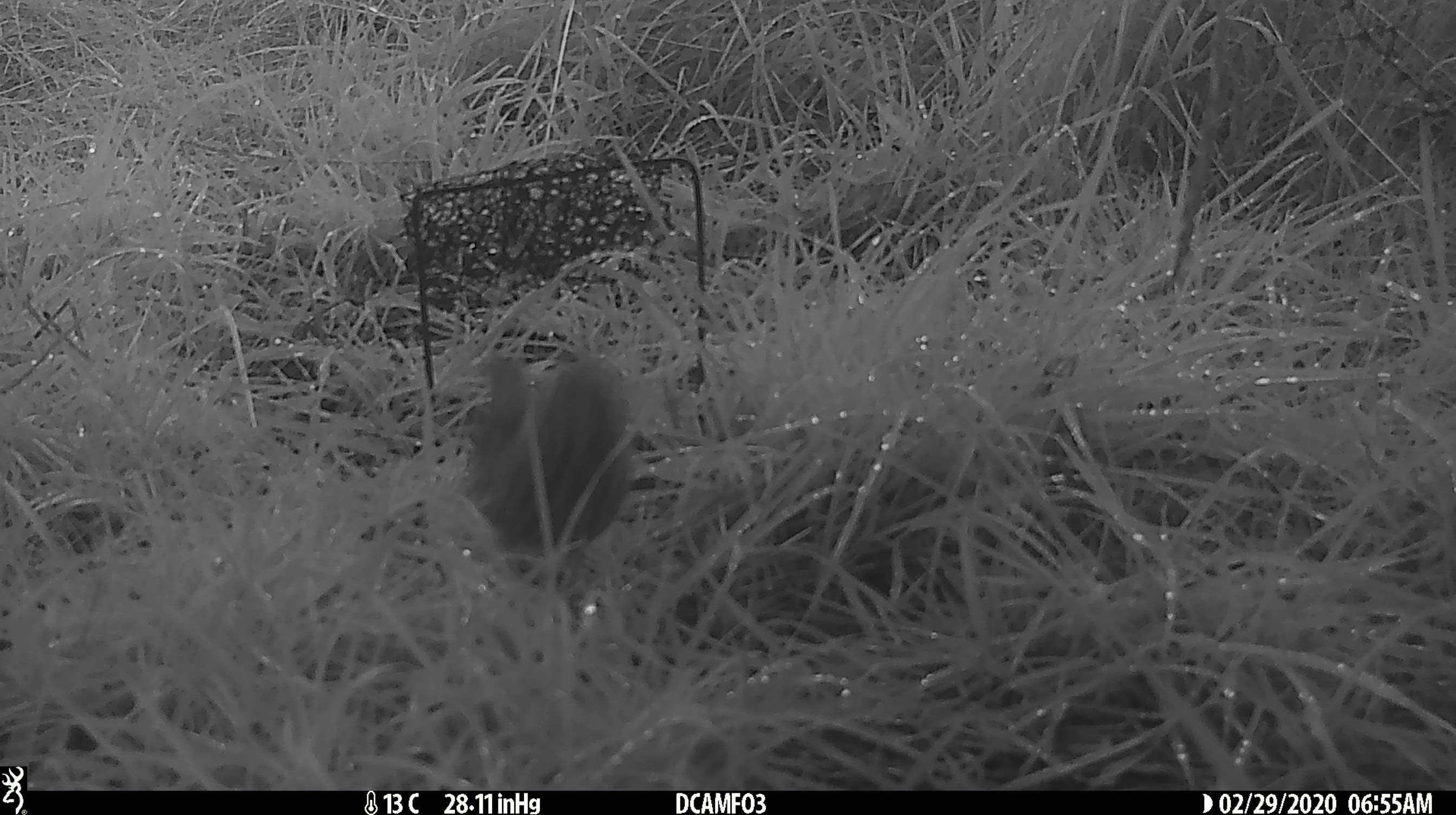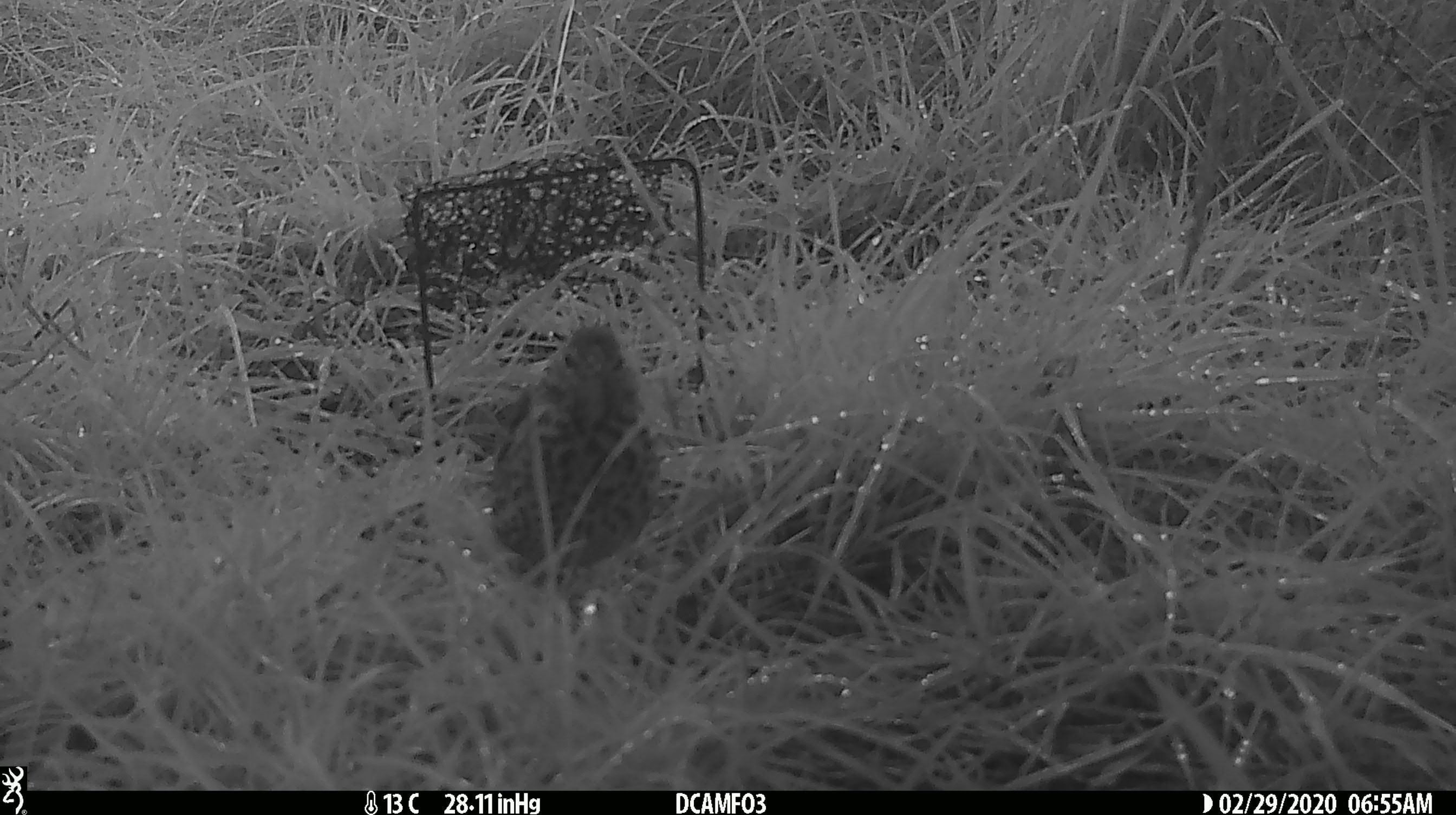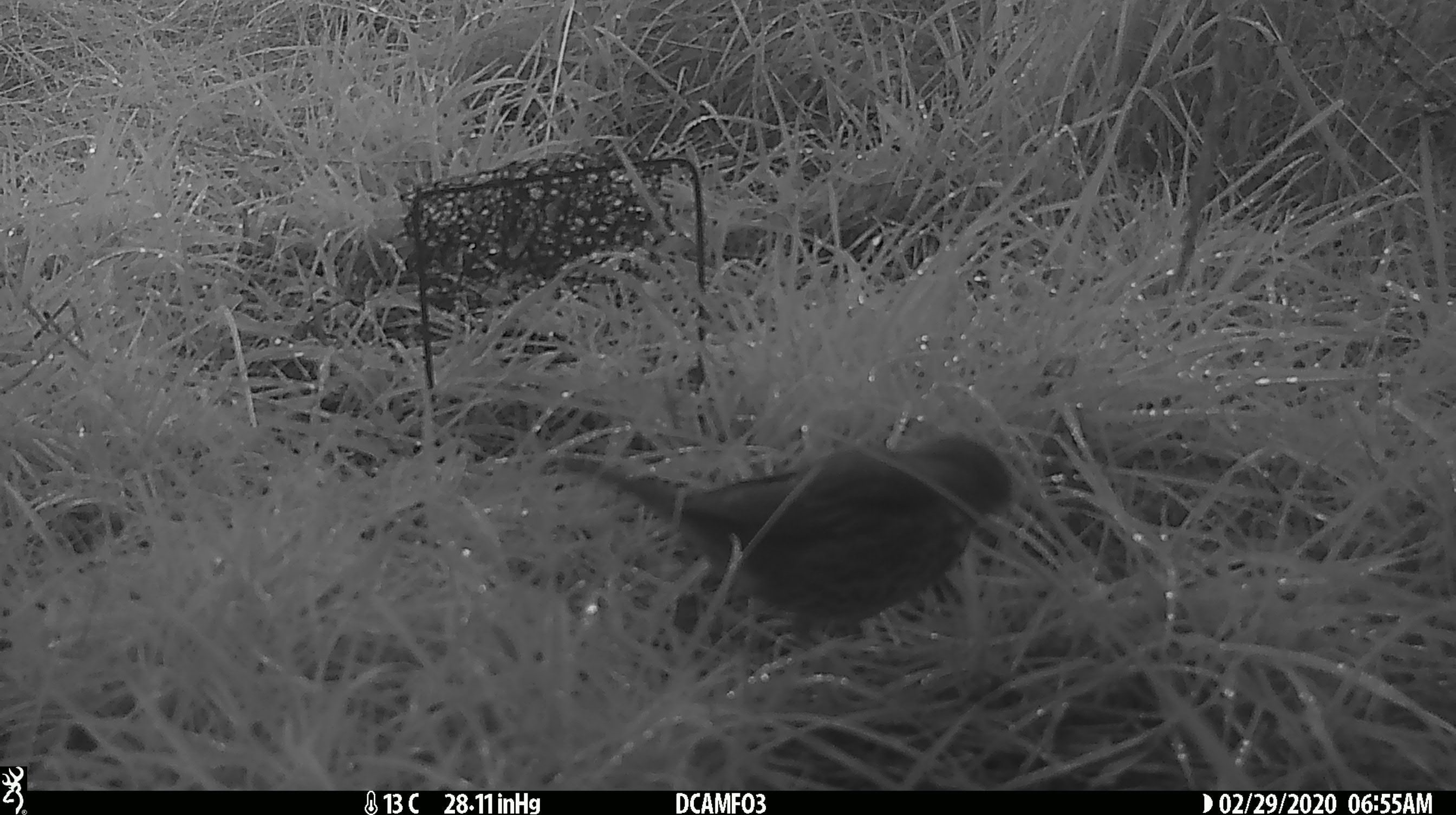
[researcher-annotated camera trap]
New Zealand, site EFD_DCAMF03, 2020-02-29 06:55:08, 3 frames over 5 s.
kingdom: Animalia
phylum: Chordata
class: Aves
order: Passeriformes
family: Turdidae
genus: Turdus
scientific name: Turdus philomelos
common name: song thrush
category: thrush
Thrush (song thrush) (Turdus philomelos).